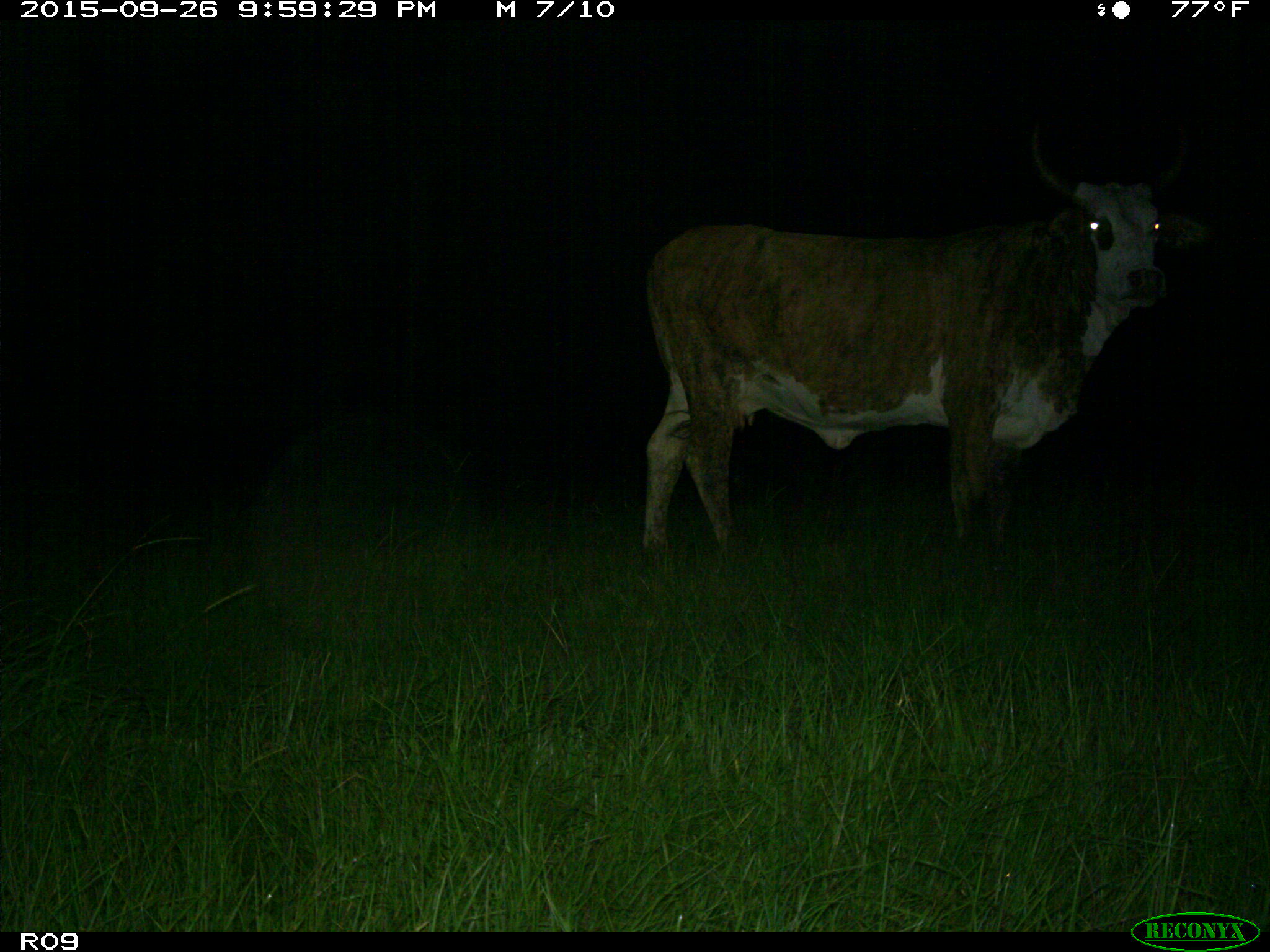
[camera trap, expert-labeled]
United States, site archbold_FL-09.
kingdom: Animalia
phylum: Chordata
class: Mammalia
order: Artiodactyla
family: Bovidae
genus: Bos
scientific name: Bos taurus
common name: domestic cow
Bos taurus (domestic cow).